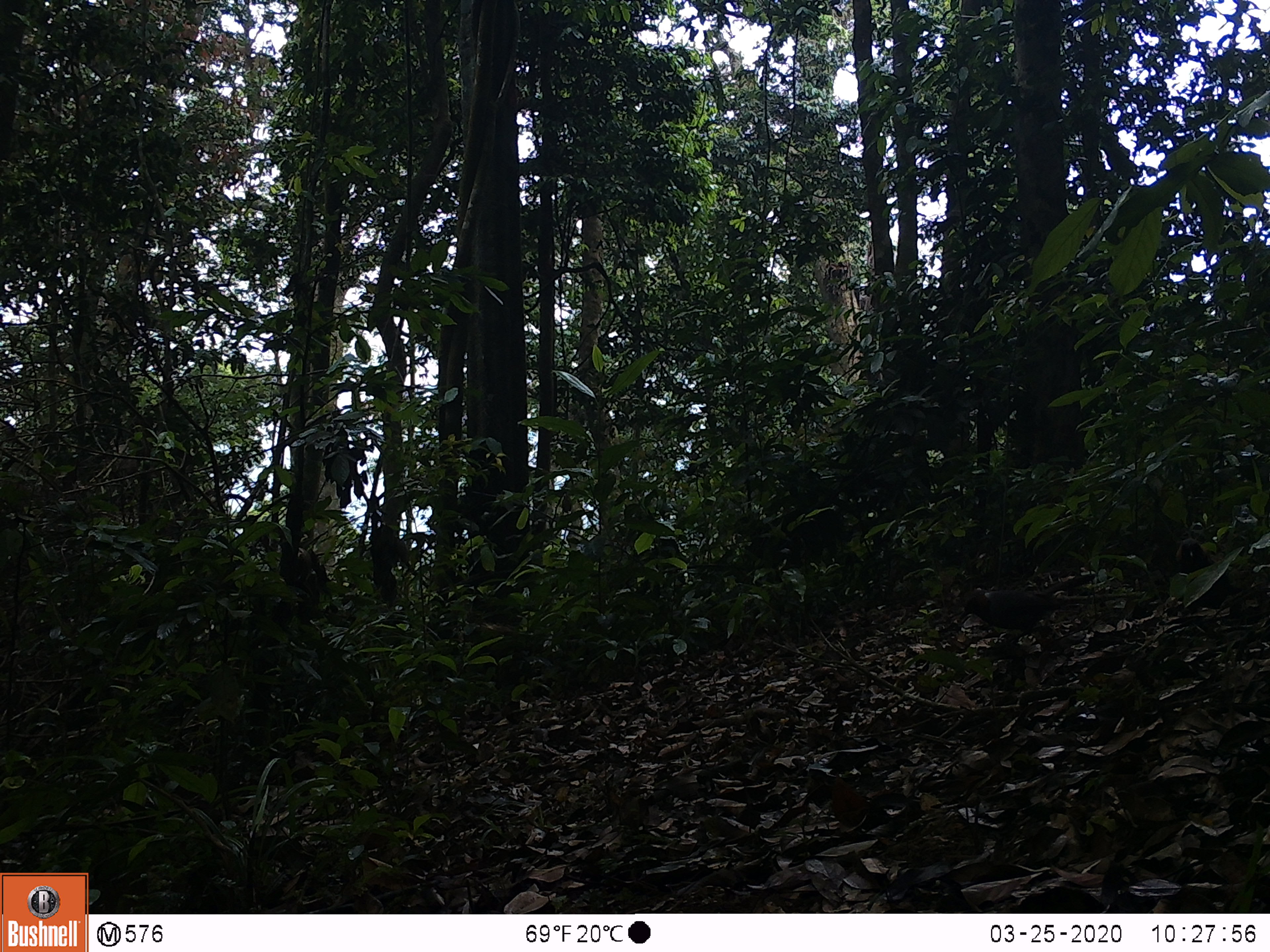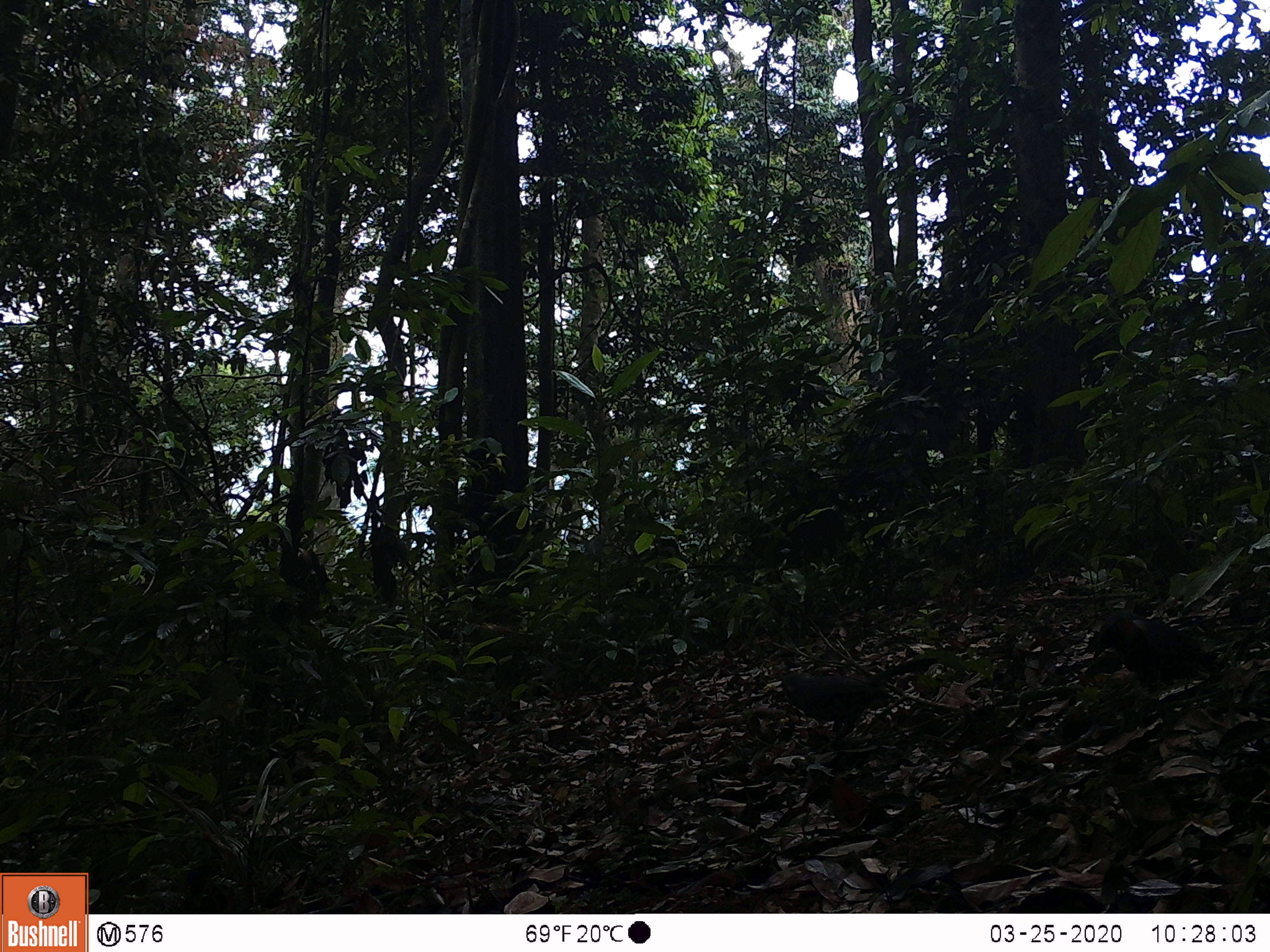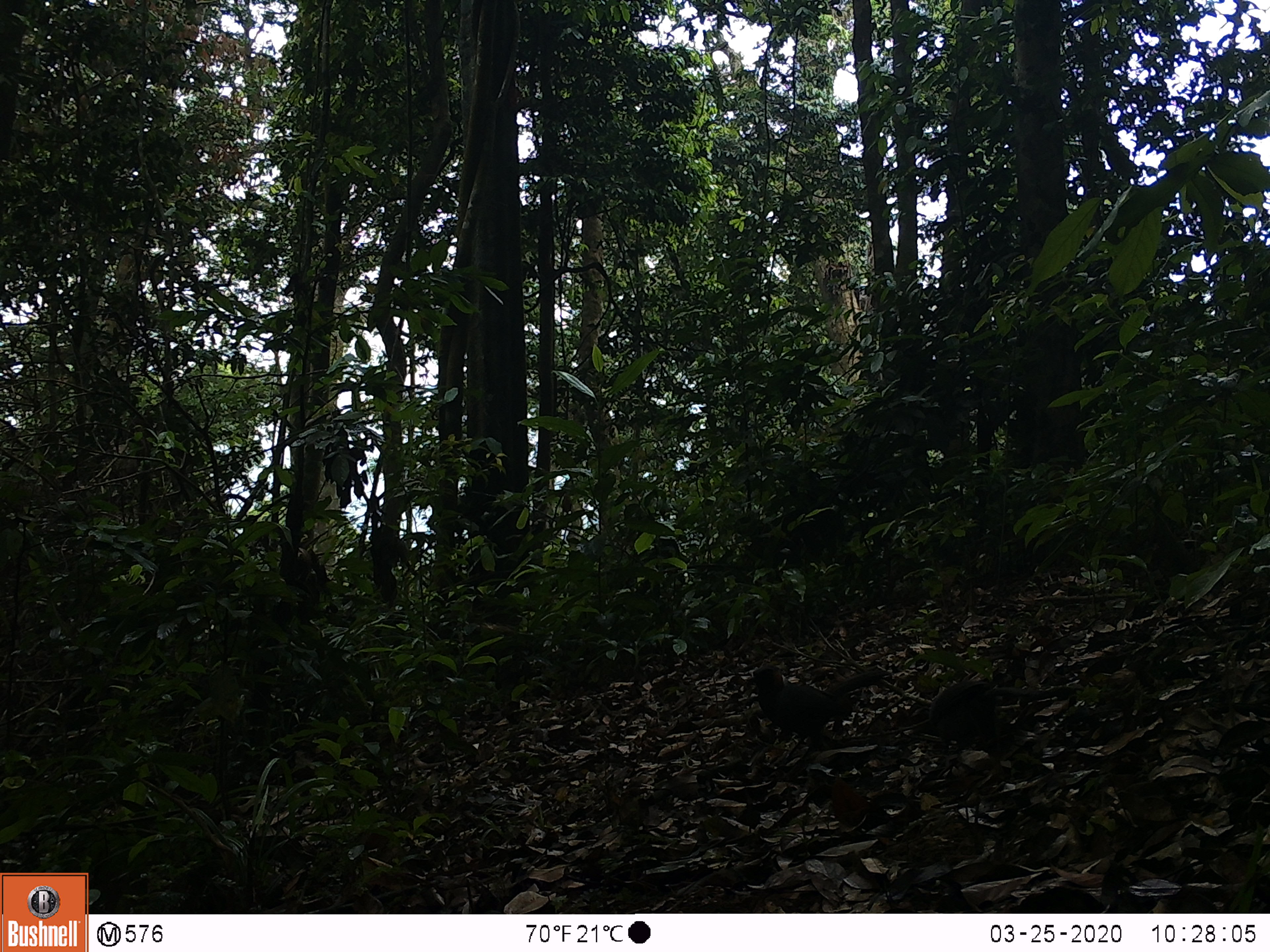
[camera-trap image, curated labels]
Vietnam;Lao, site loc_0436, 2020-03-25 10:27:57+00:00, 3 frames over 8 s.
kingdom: Animalia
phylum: Chordata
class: Aves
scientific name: Aves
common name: bird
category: unidentified bird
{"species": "unidentified bird (bird) (Aves)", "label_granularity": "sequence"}